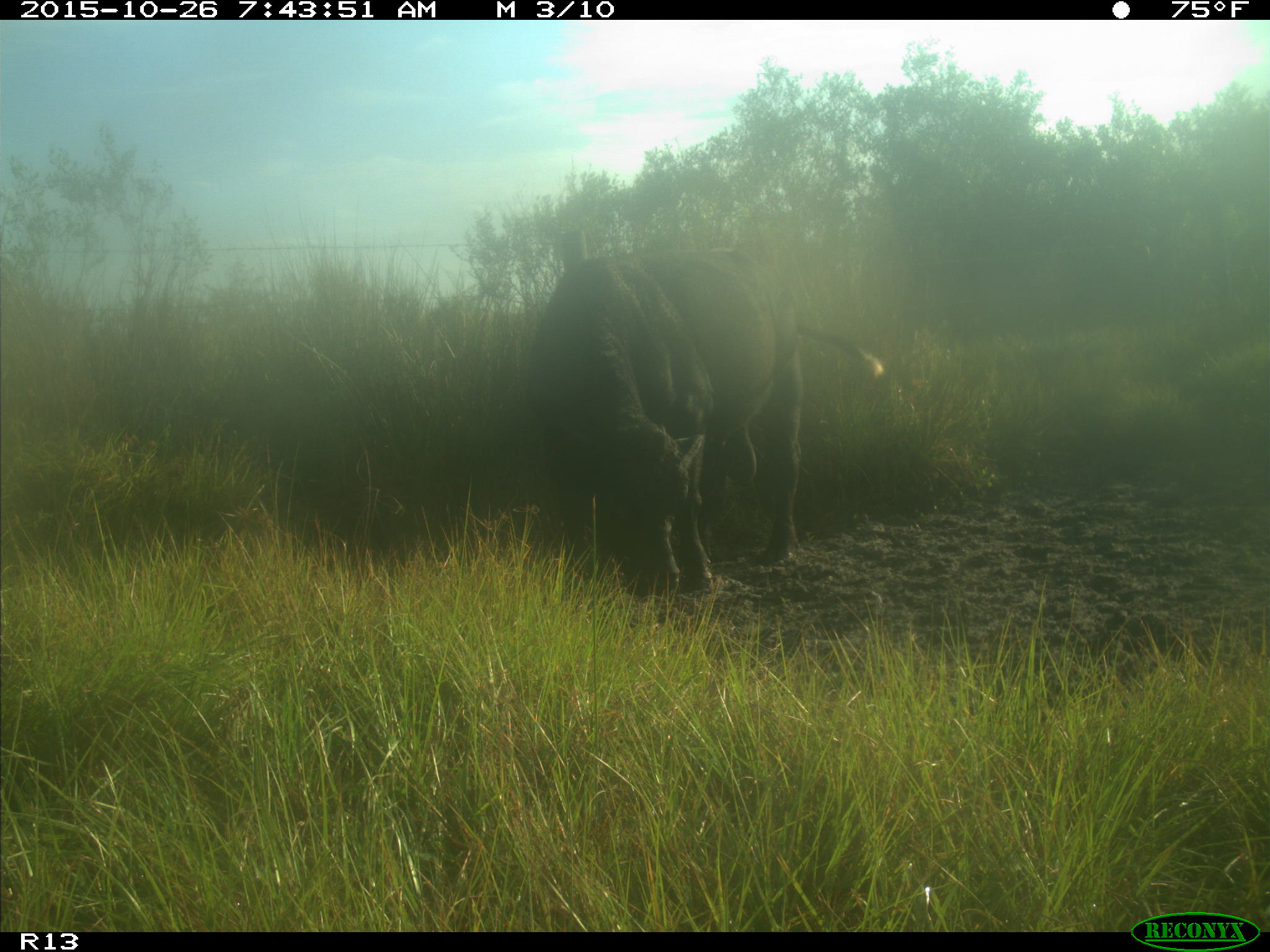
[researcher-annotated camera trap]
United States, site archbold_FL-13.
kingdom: Animalia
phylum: Chordata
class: Mammalia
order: Artiodactyla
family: Bovidae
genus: Bos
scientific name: Bos taurus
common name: domestic cow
Bos taurus (domestic cow).